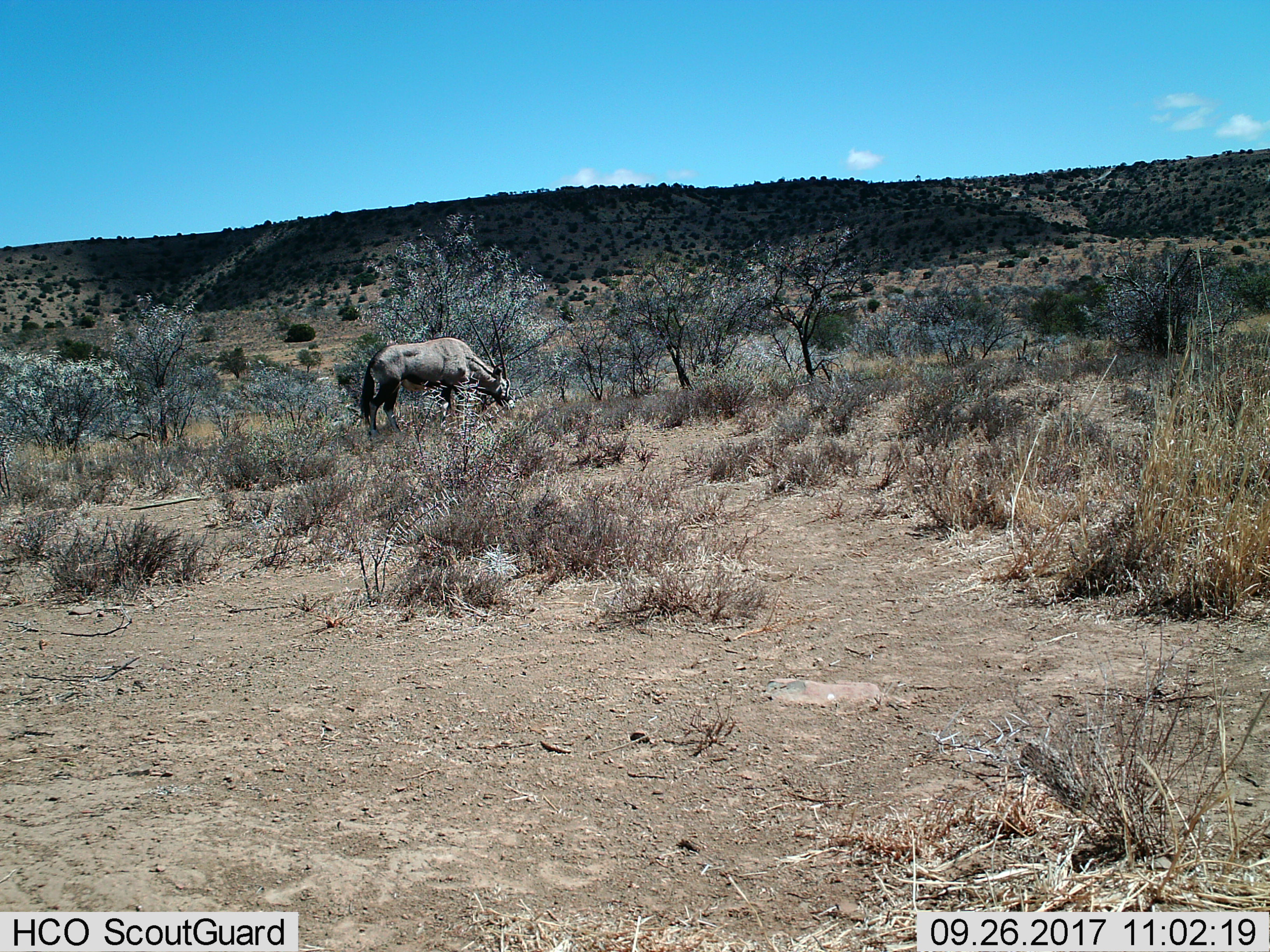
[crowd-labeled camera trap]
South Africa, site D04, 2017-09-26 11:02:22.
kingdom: Animalia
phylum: Chordata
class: Mammalia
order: Artiodactyla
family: Bovidae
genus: Oryx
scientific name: Oryx gazella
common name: gemsbok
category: gemsbokoryx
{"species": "gemsbokoryx (gemsbok) (Oryx gazella)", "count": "1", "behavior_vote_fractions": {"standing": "0%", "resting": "0%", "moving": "0%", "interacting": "0%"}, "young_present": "0%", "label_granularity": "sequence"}